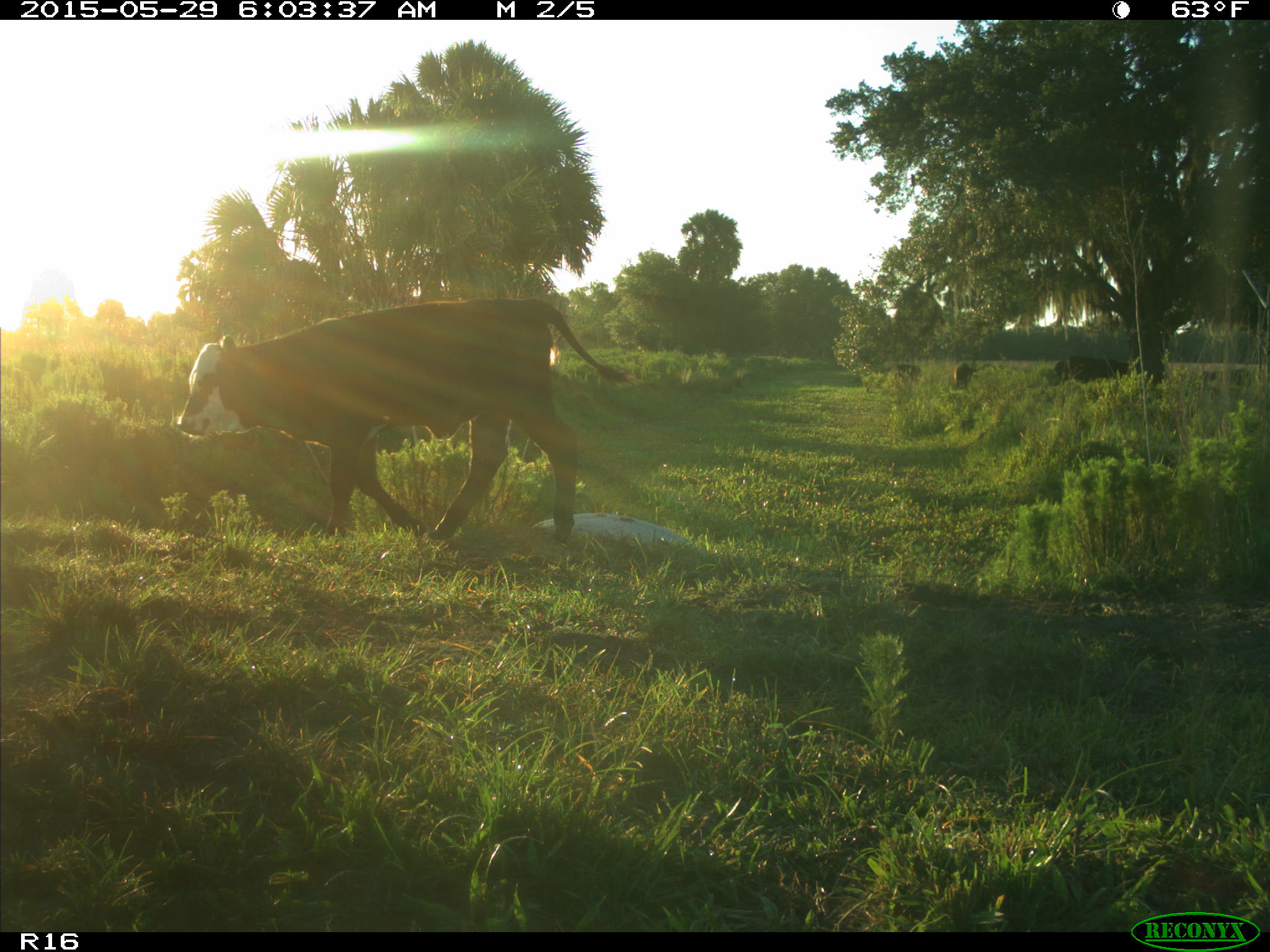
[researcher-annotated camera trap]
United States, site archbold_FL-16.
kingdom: Animalia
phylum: Chordata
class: Mammalia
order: Artiodactyla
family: Bovidae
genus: Bos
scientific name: Bos taurus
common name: domestic cow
Bos taurus (domestic cow).